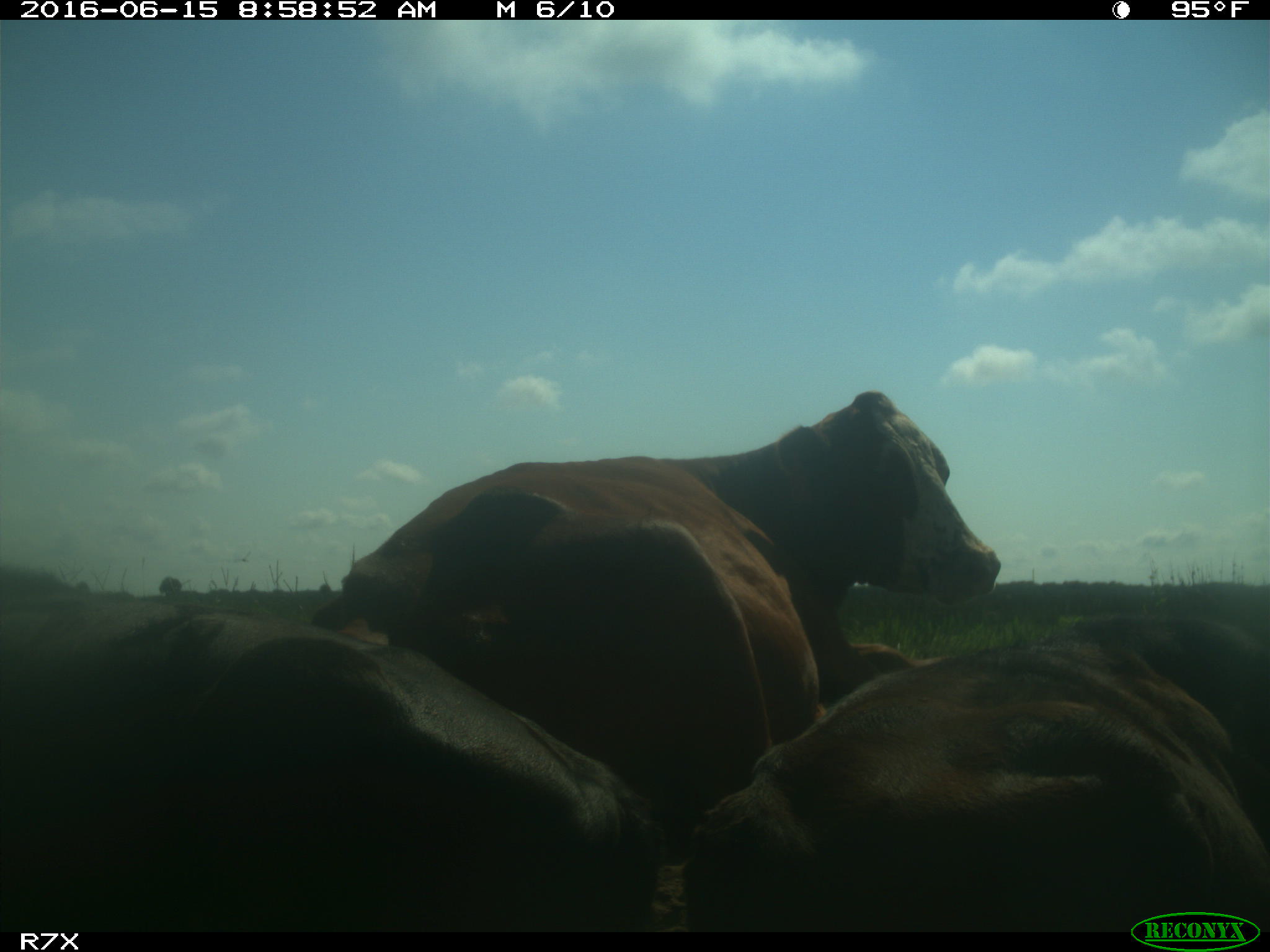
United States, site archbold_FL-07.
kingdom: Animalia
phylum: Chordata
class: Mammalia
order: Artiodactyla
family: Bovidae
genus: Bos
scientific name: Bos taurus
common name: domestic cow